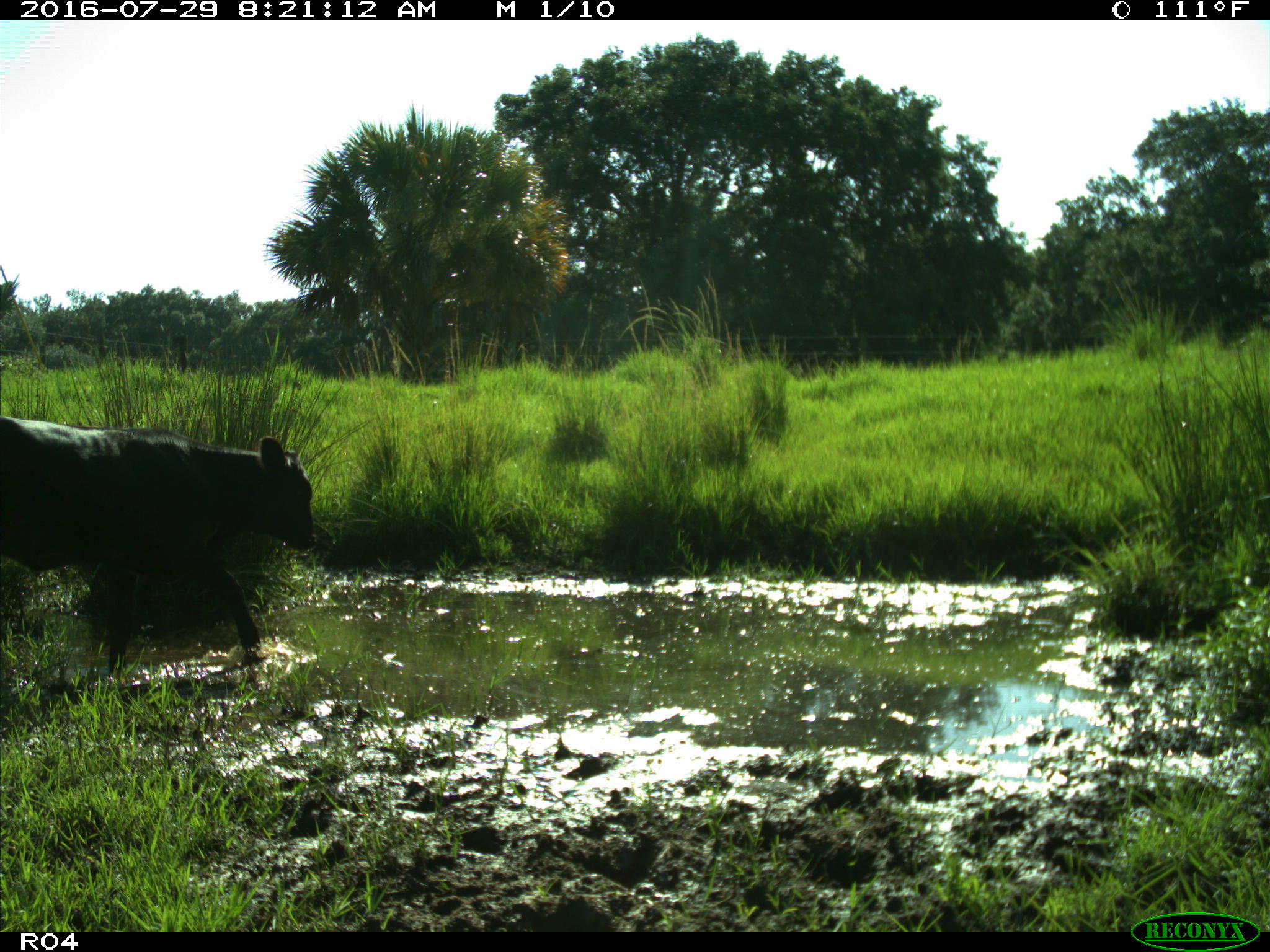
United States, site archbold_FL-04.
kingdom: Animalia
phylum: Chordata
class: Mammalia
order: Artiodactyla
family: Bovidae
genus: Bos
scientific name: Bos taurus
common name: domestic cow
Bos taurus (domestic cow).